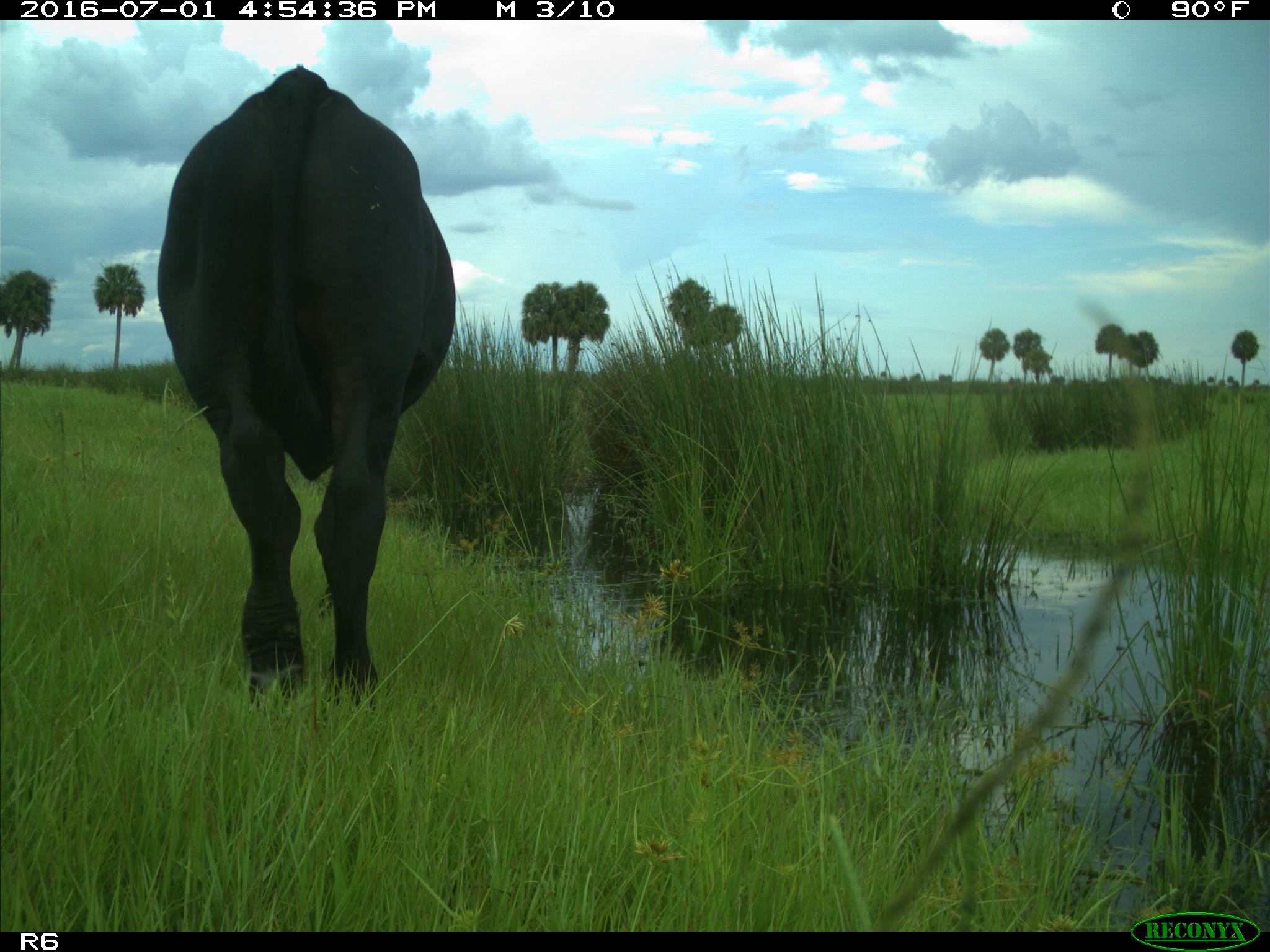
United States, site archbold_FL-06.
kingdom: Animalia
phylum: Chordata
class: Mammalia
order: Artiodactyla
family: Bovidae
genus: Bos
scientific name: Bos taurus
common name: domestic cow